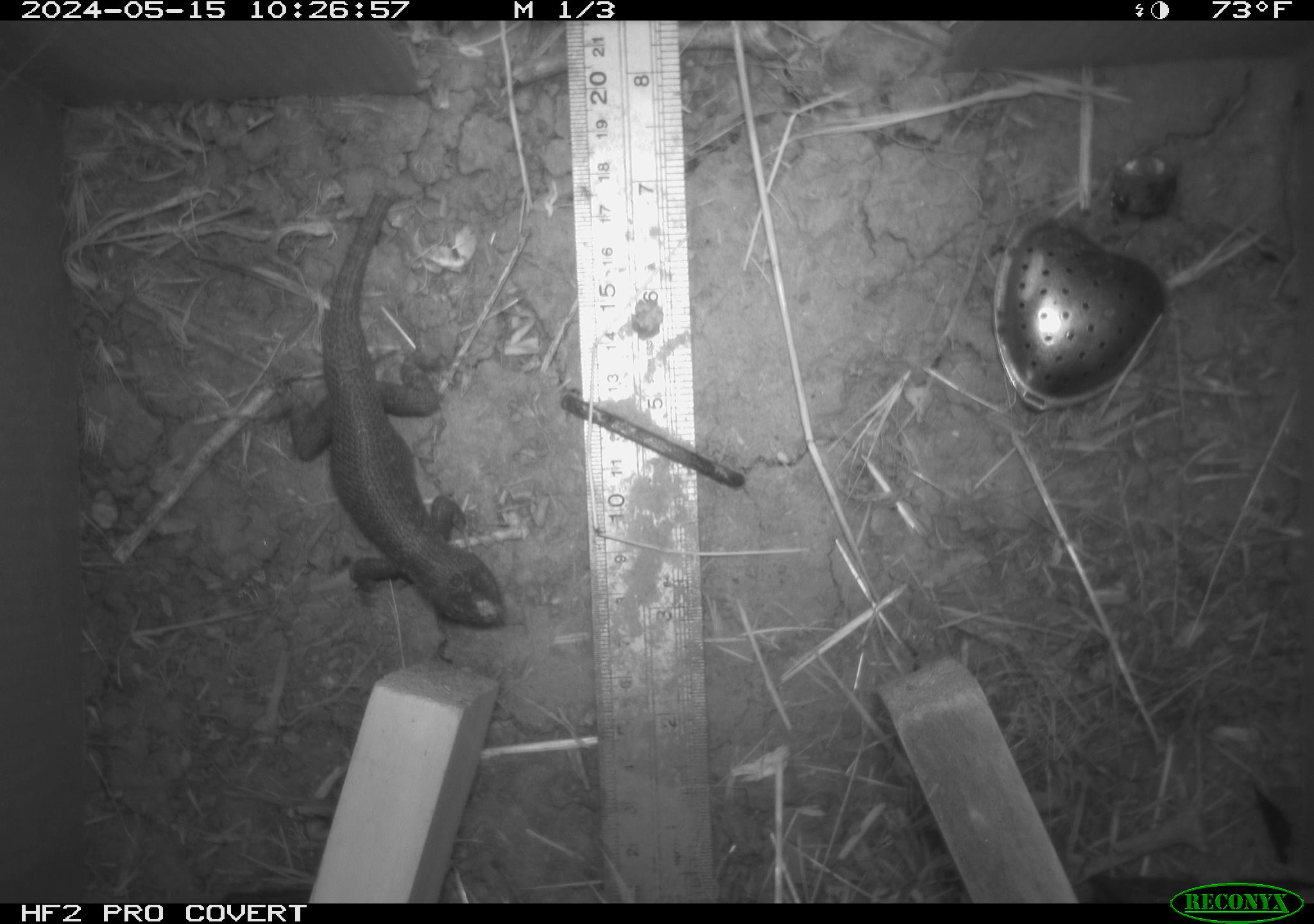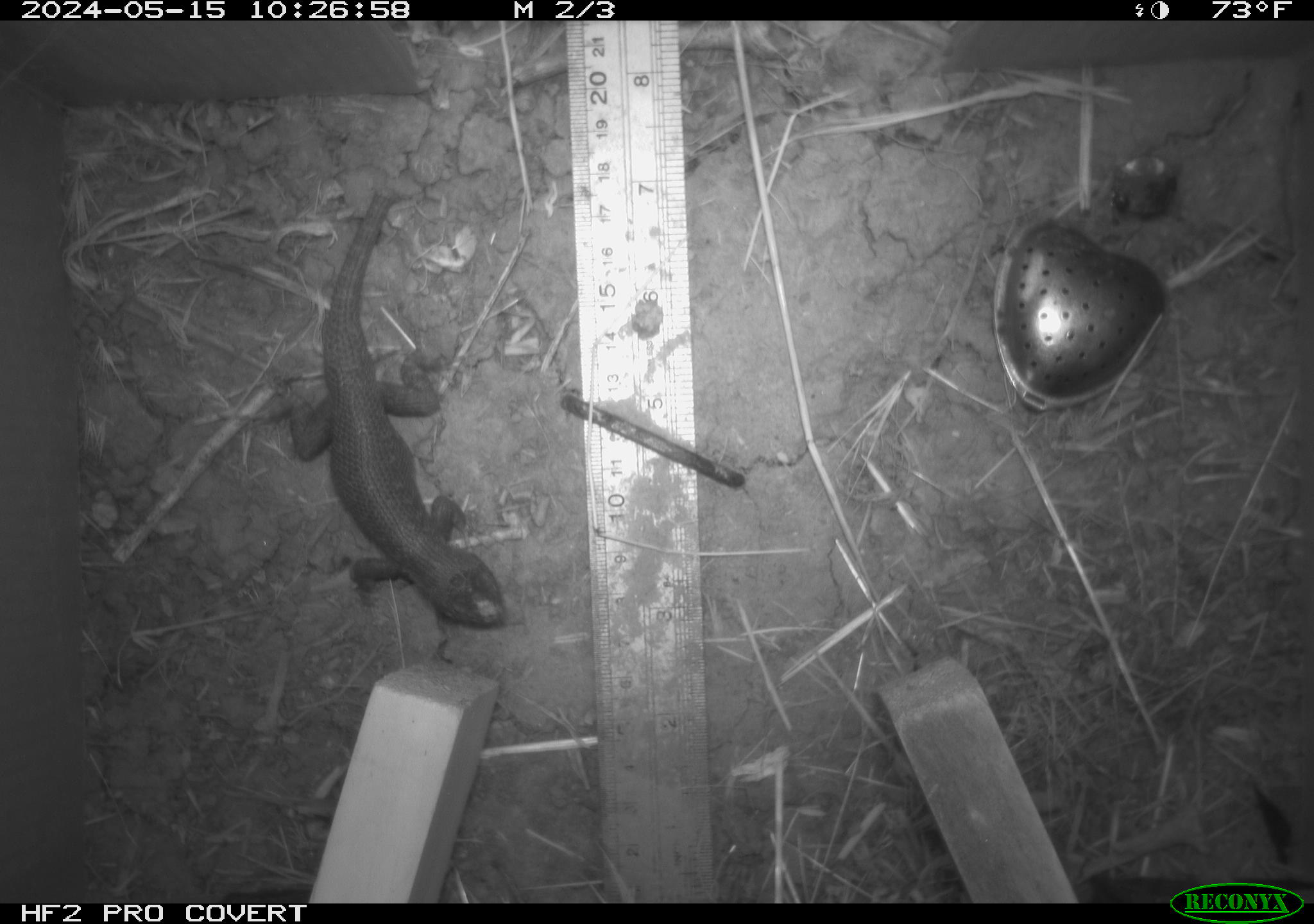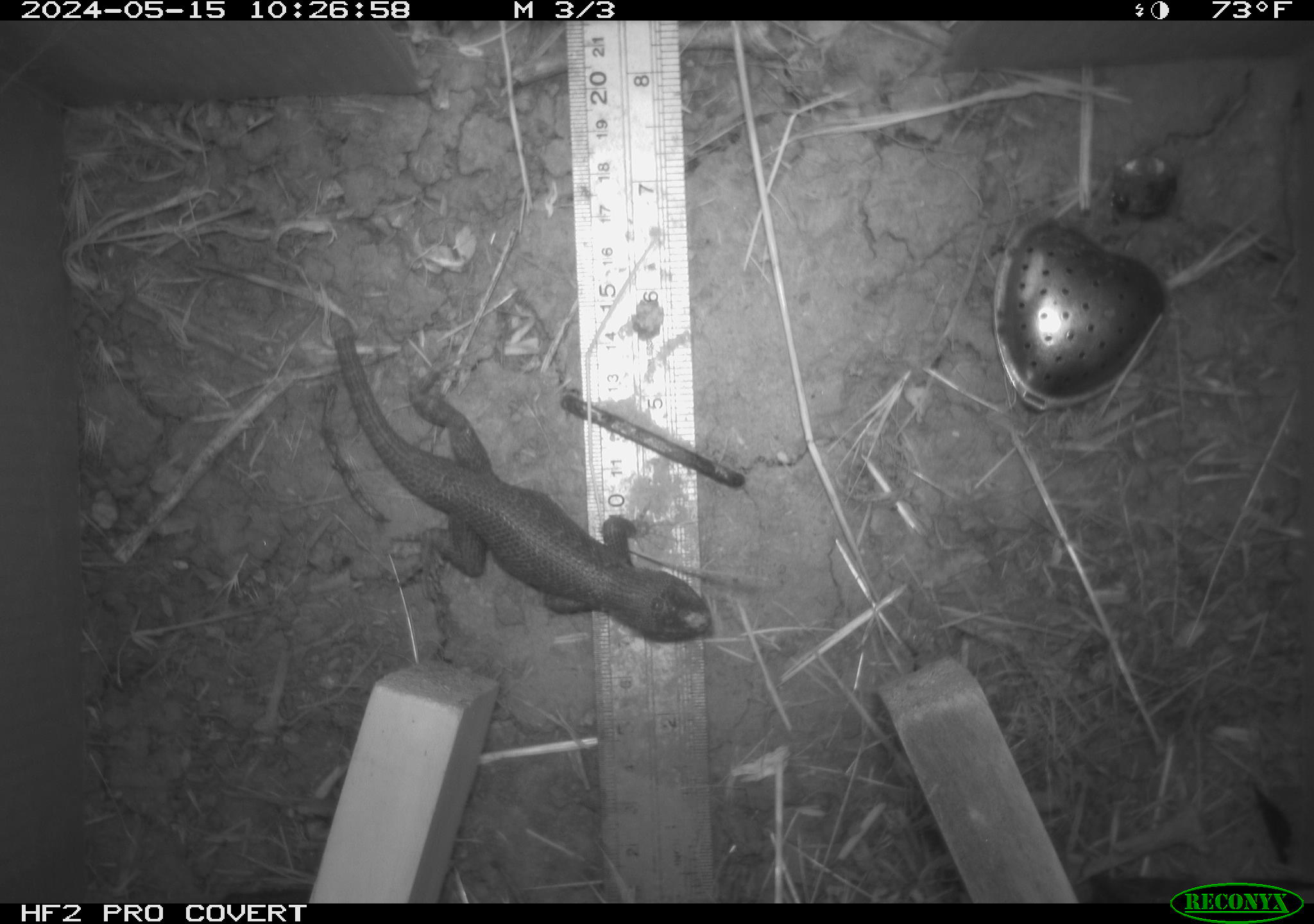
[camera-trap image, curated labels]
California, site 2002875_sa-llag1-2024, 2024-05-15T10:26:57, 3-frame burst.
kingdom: Animalia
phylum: Chordata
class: Reptilia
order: Squamata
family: Phrynosomatidae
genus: Sceloporus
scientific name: Sceloporus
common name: spiny lizards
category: sceloporus species